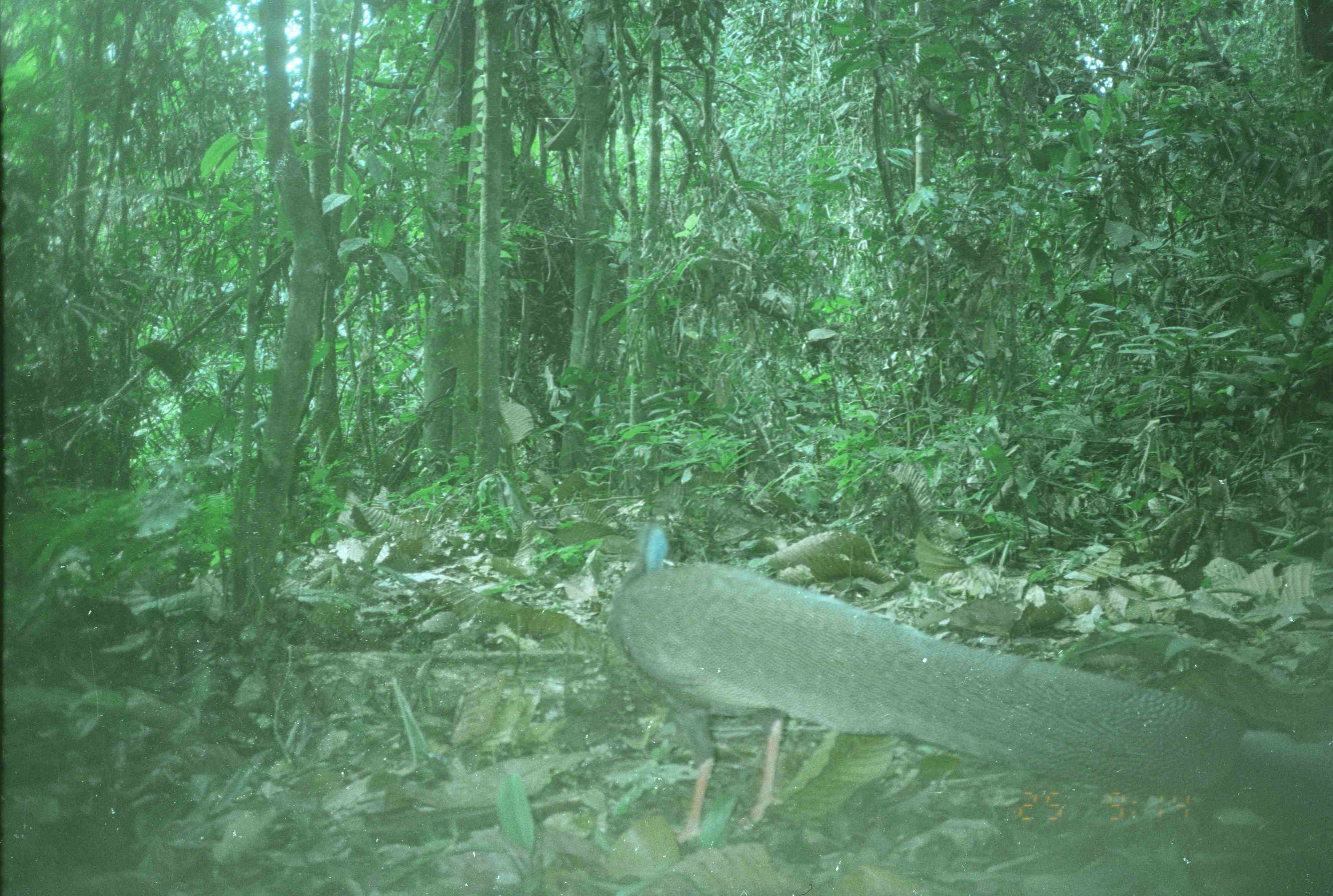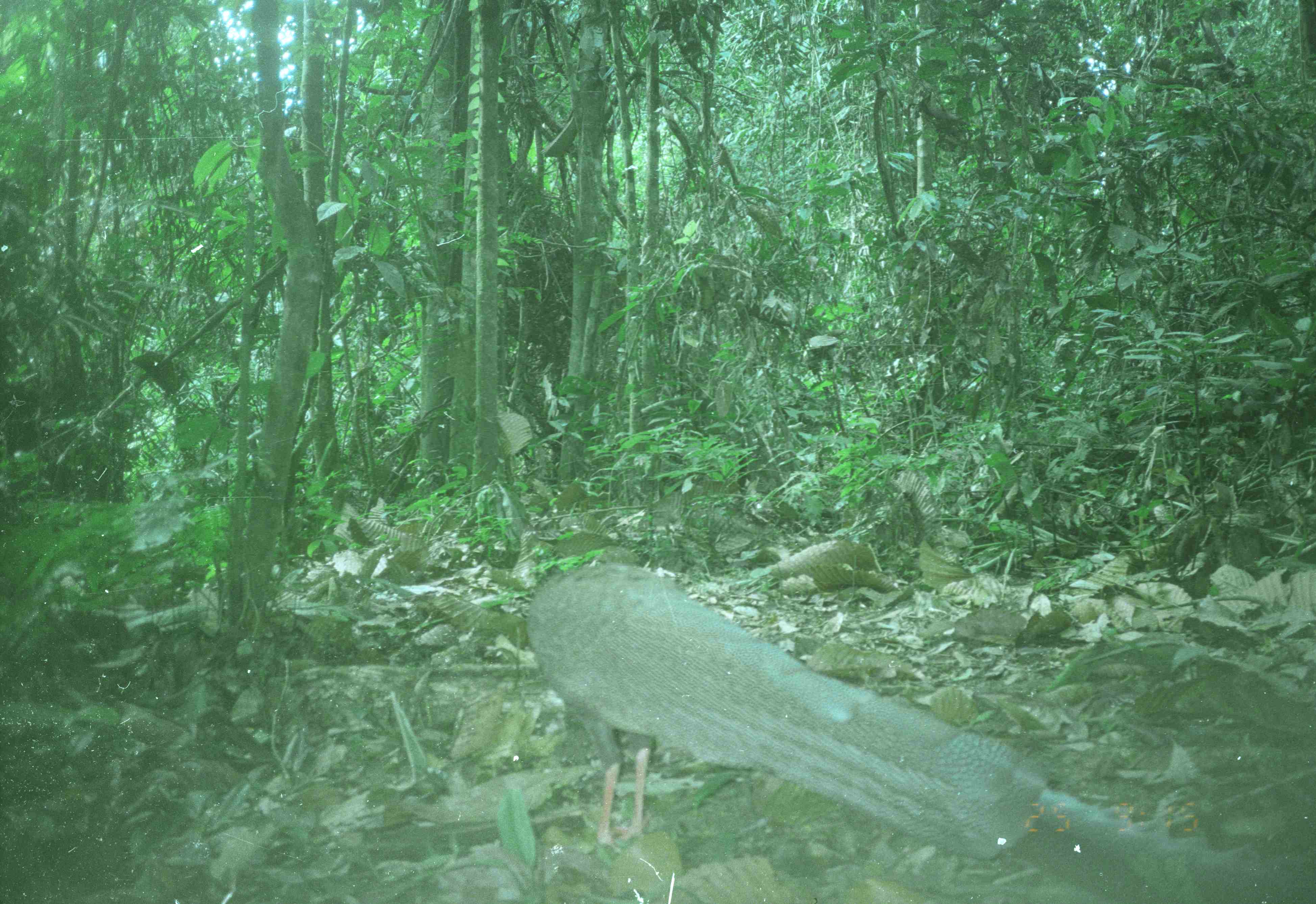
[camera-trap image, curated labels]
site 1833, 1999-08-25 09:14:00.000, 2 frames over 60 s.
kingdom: Animalia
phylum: Chordata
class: Aves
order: Galliformes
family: Phasianidae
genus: Argusianus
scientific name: Argusianus argus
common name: great argus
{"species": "Argusianus argus (great argus)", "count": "1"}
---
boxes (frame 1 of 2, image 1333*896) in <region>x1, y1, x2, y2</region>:
argusianus argus: <region>603, 522, 1251, 851</region>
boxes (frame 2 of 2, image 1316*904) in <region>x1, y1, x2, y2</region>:
argusianus argus: <region>524, 546, 1050, 861</region>